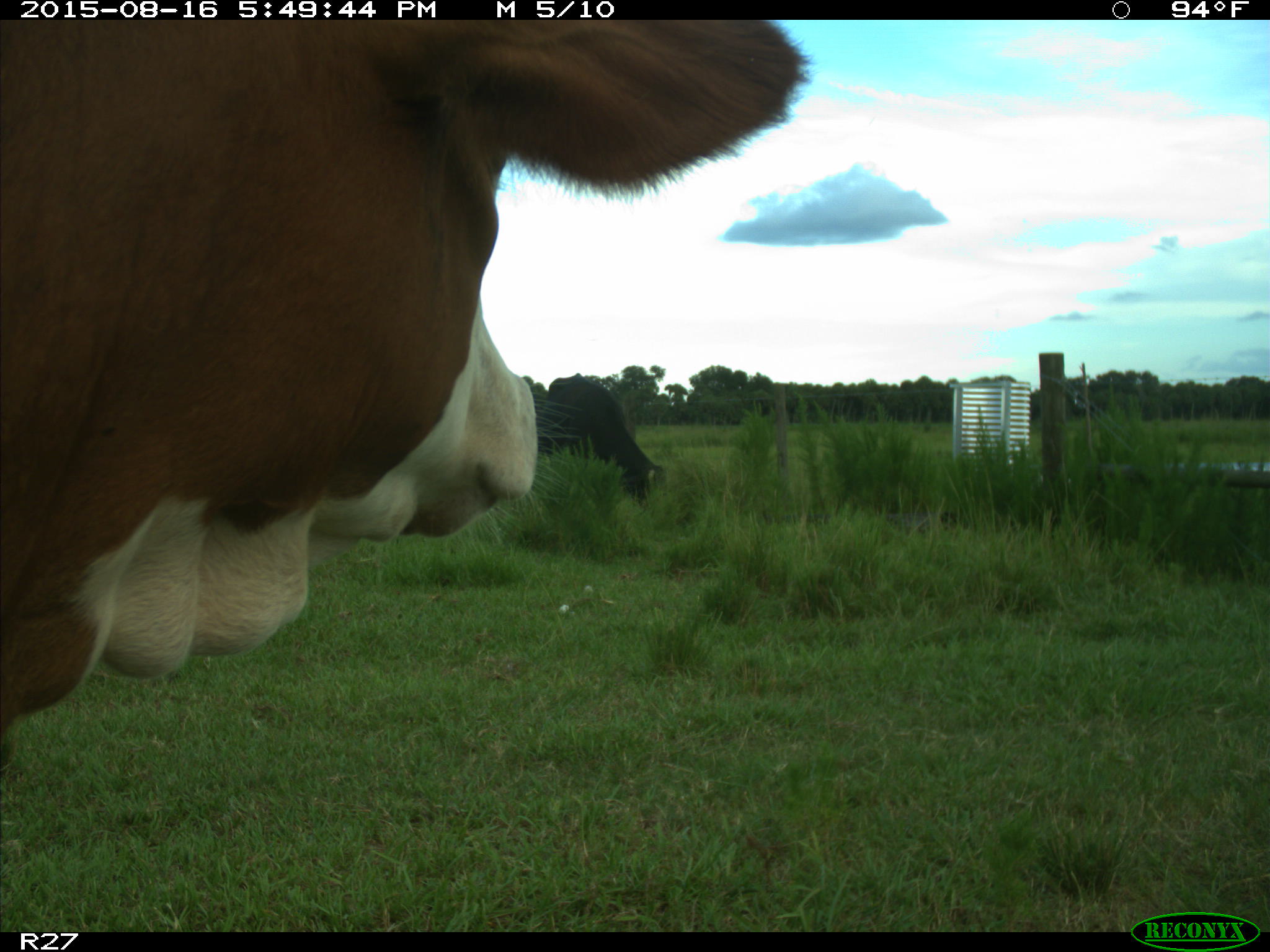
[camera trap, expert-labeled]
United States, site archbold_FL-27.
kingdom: Animalia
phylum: Chordata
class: Mammalia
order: Artiodactyla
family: Bovidae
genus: Bos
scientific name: Bos taurus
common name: domestic cow